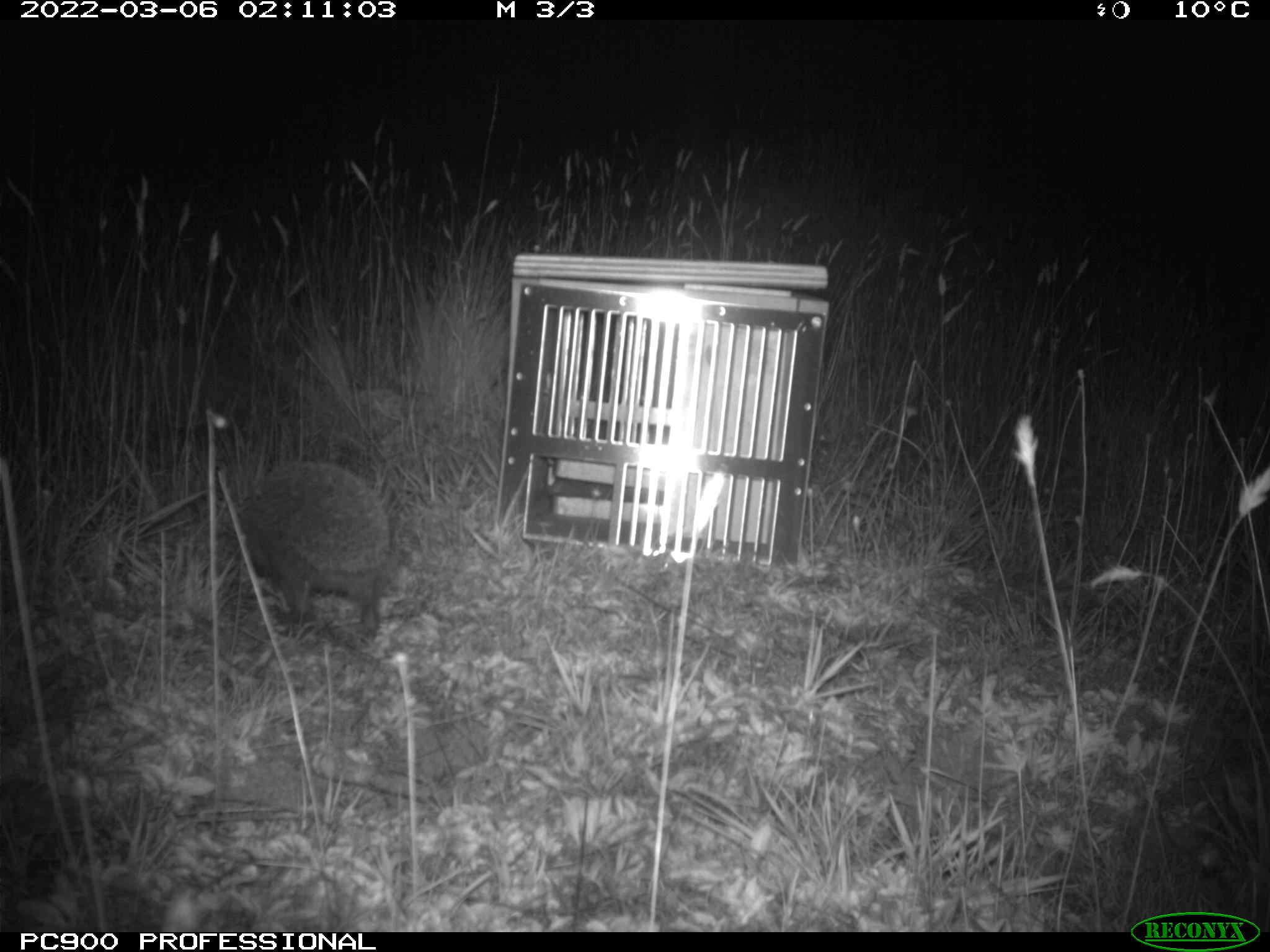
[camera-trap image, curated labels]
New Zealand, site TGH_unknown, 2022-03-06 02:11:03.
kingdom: Animalia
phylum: Chordata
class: Mammalia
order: Eulipotyphla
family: Erinaceidae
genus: Erinaceus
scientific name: Erinaceus europaeus europaeus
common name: european hedgehog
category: hedgehog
Hedgehog (european hedgehog) (Erinaceus europaeus europaeus).